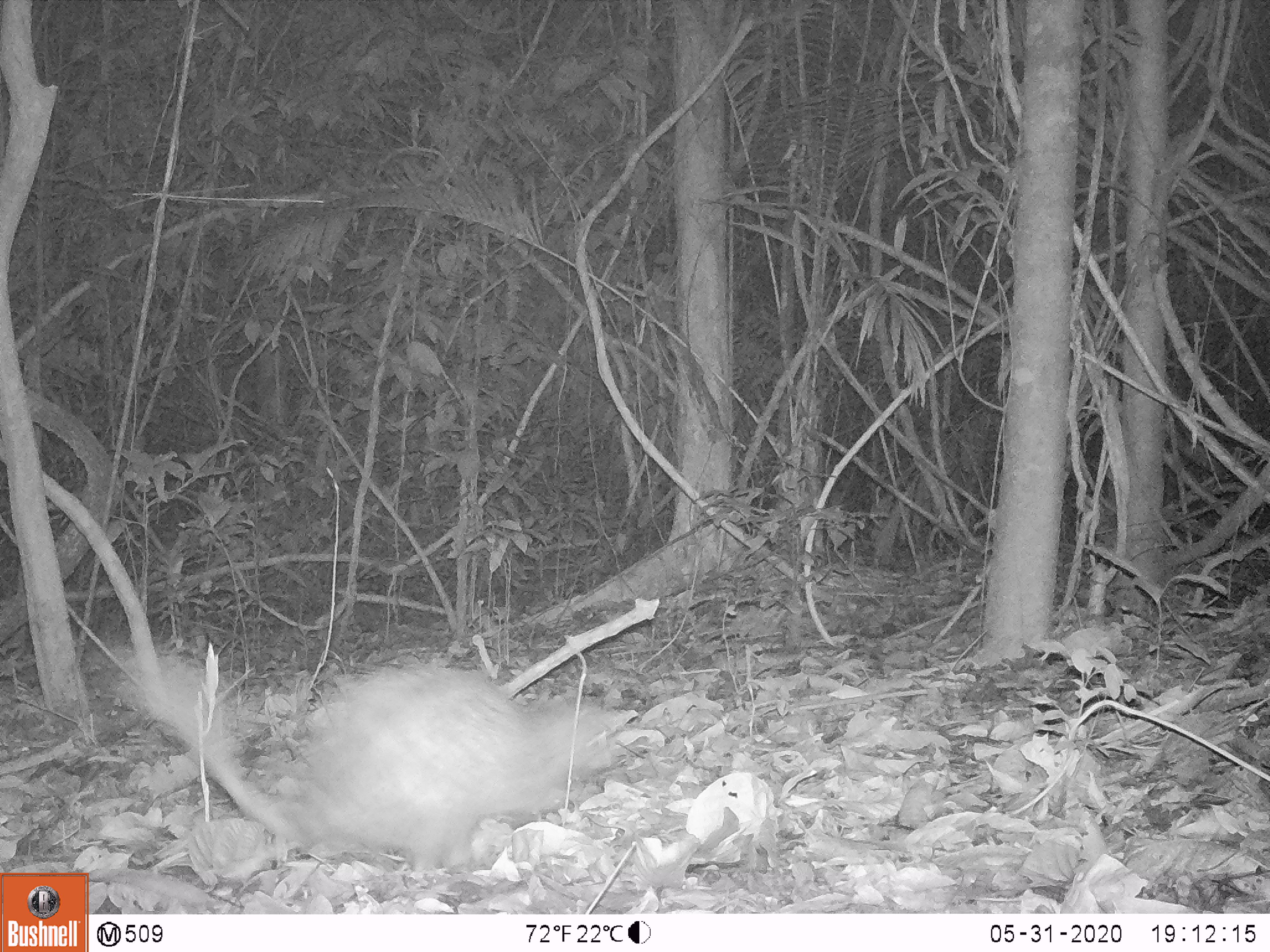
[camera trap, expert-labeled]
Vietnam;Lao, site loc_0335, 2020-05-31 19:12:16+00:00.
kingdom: Animalia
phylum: Chordata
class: Mammalia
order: Rodentia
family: Hystricidae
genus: Atherurus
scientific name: Atherurus macrourus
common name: asiatic brush-tailed porcupine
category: asiatic brush tailed porcupine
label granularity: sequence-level